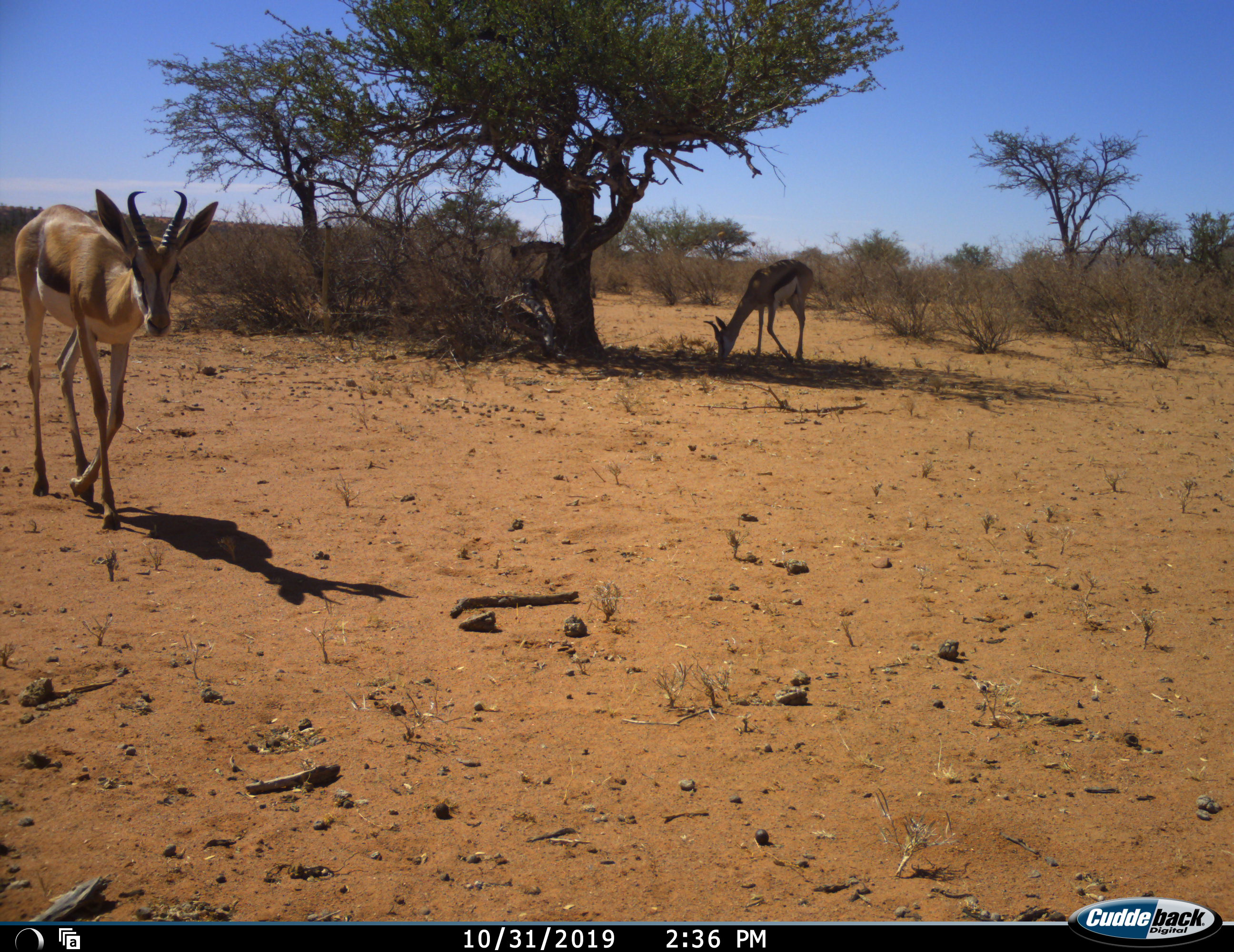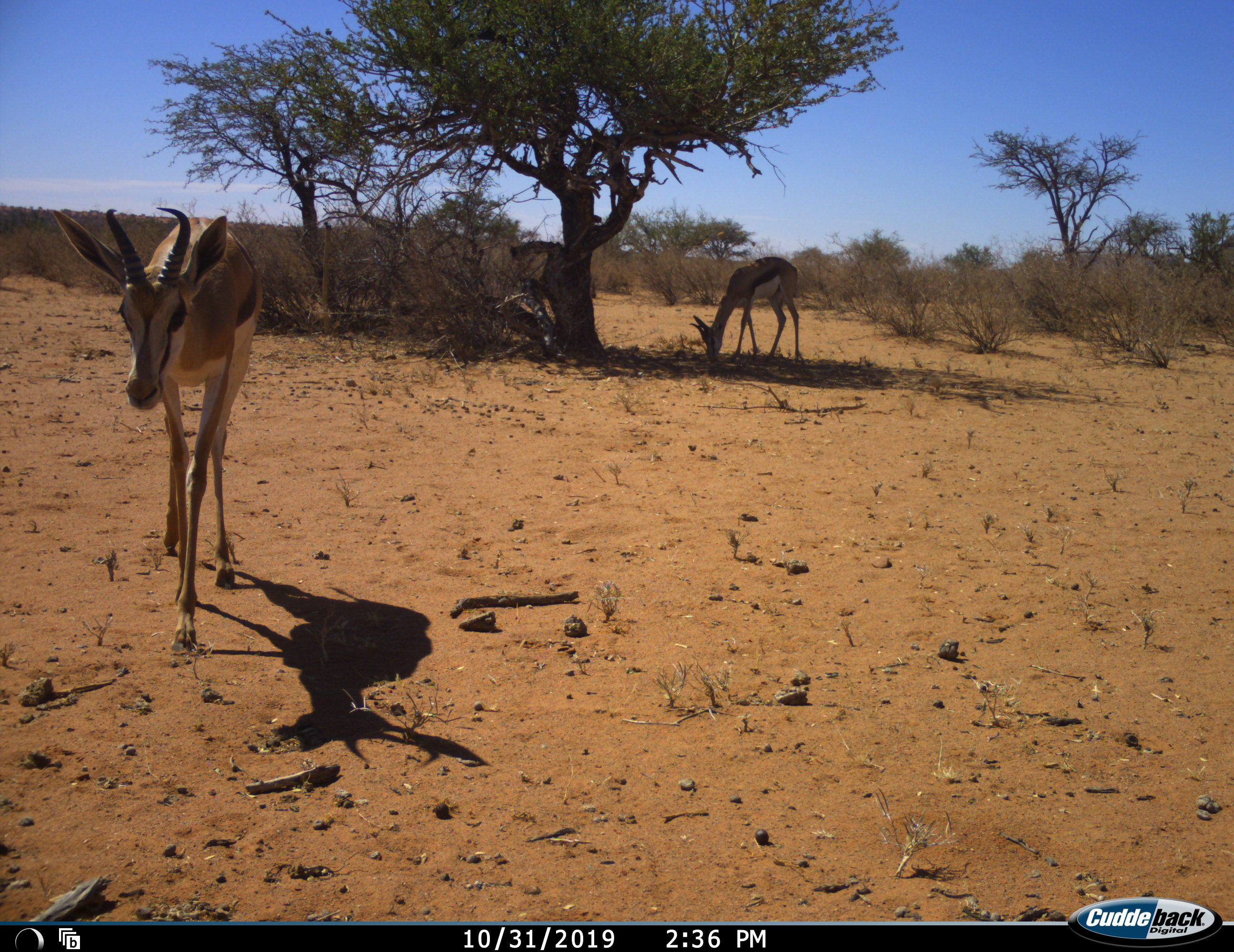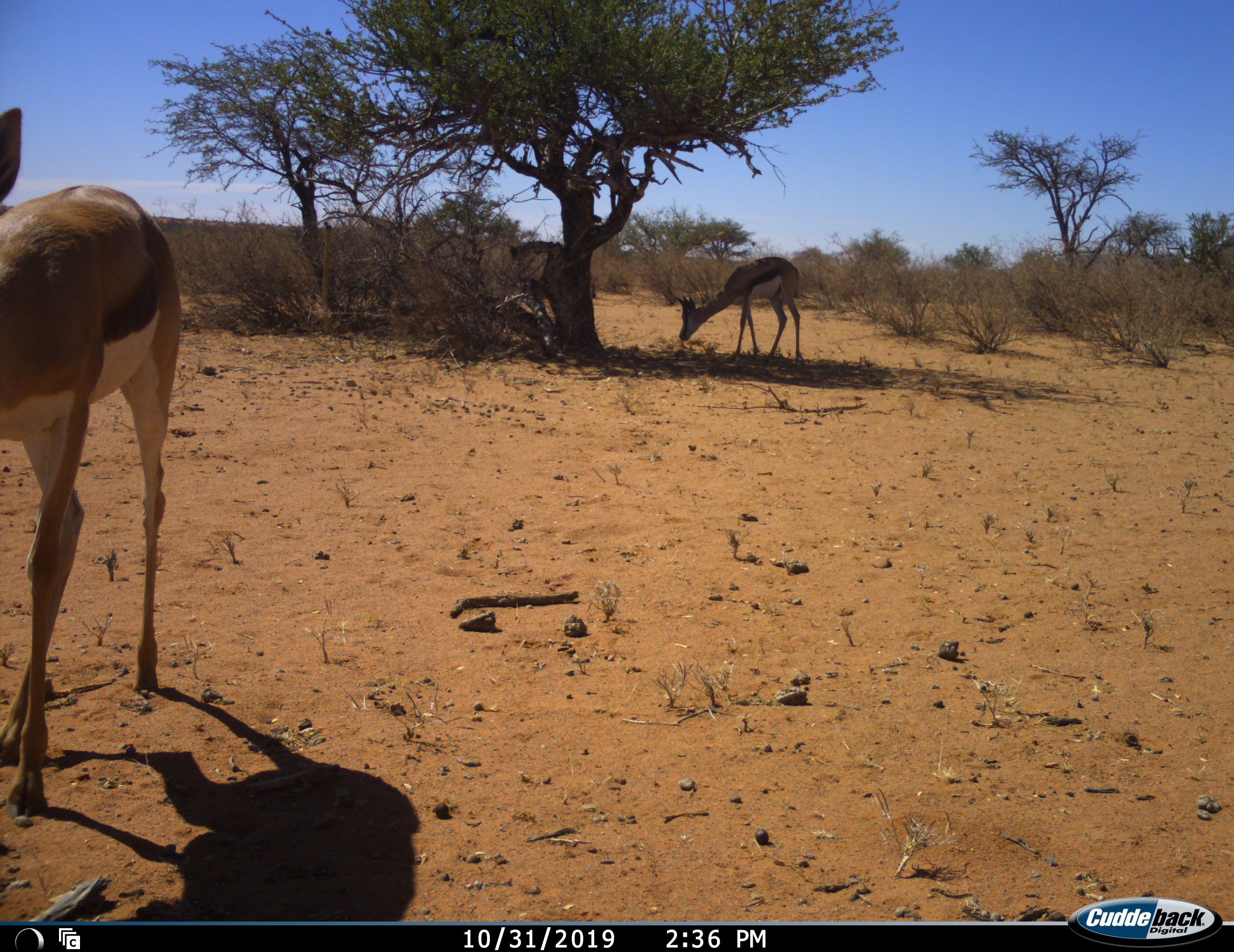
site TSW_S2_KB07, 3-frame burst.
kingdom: Animalia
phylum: Chordata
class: Mammalia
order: Artiodactyla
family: Bovidae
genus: Antidorcas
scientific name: Antidorcas marsupialis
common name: springbok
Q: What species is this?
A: Springbok (Antidorcas marsupialis).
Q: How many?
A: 2.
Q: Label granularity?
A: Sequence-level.